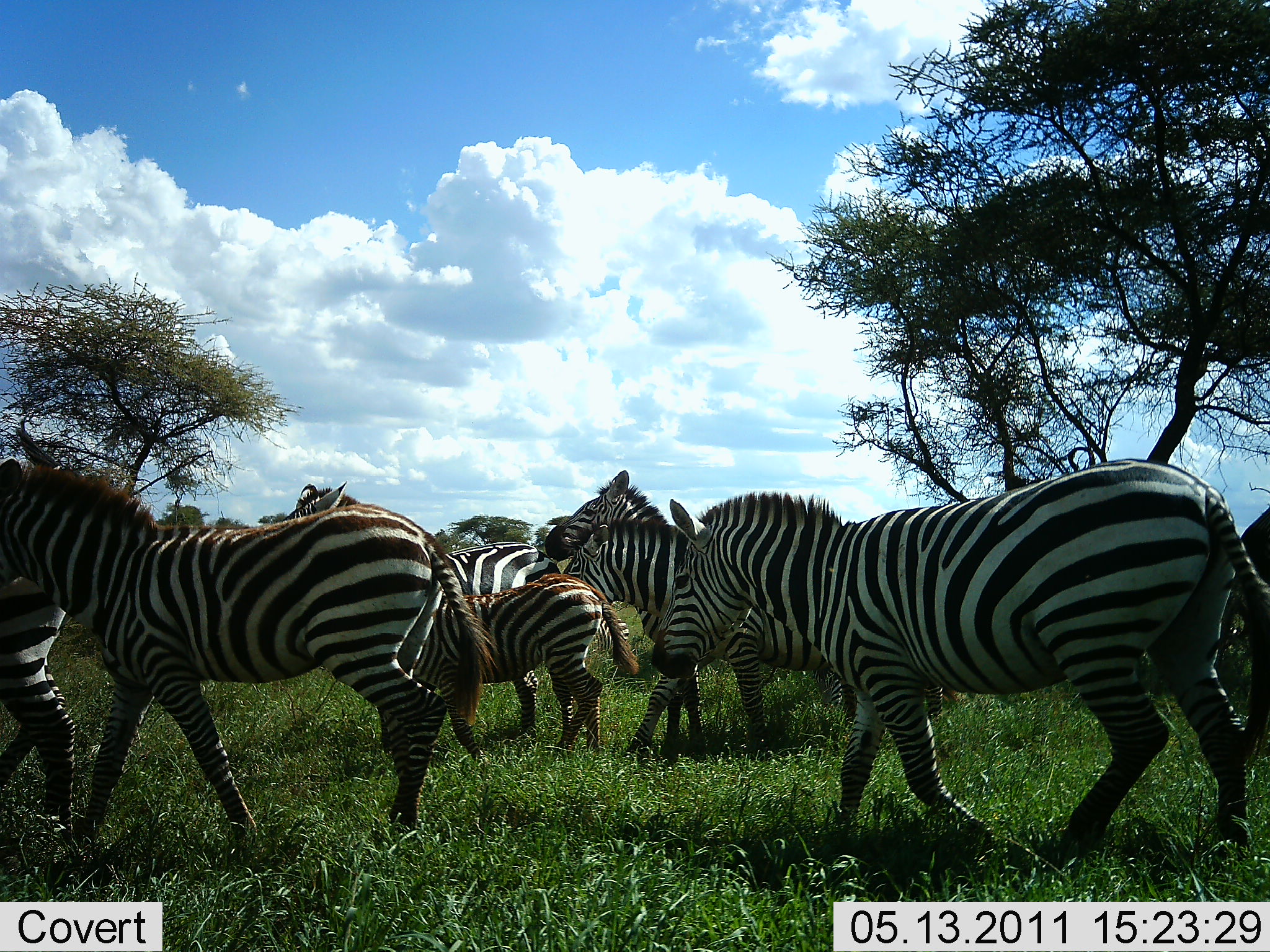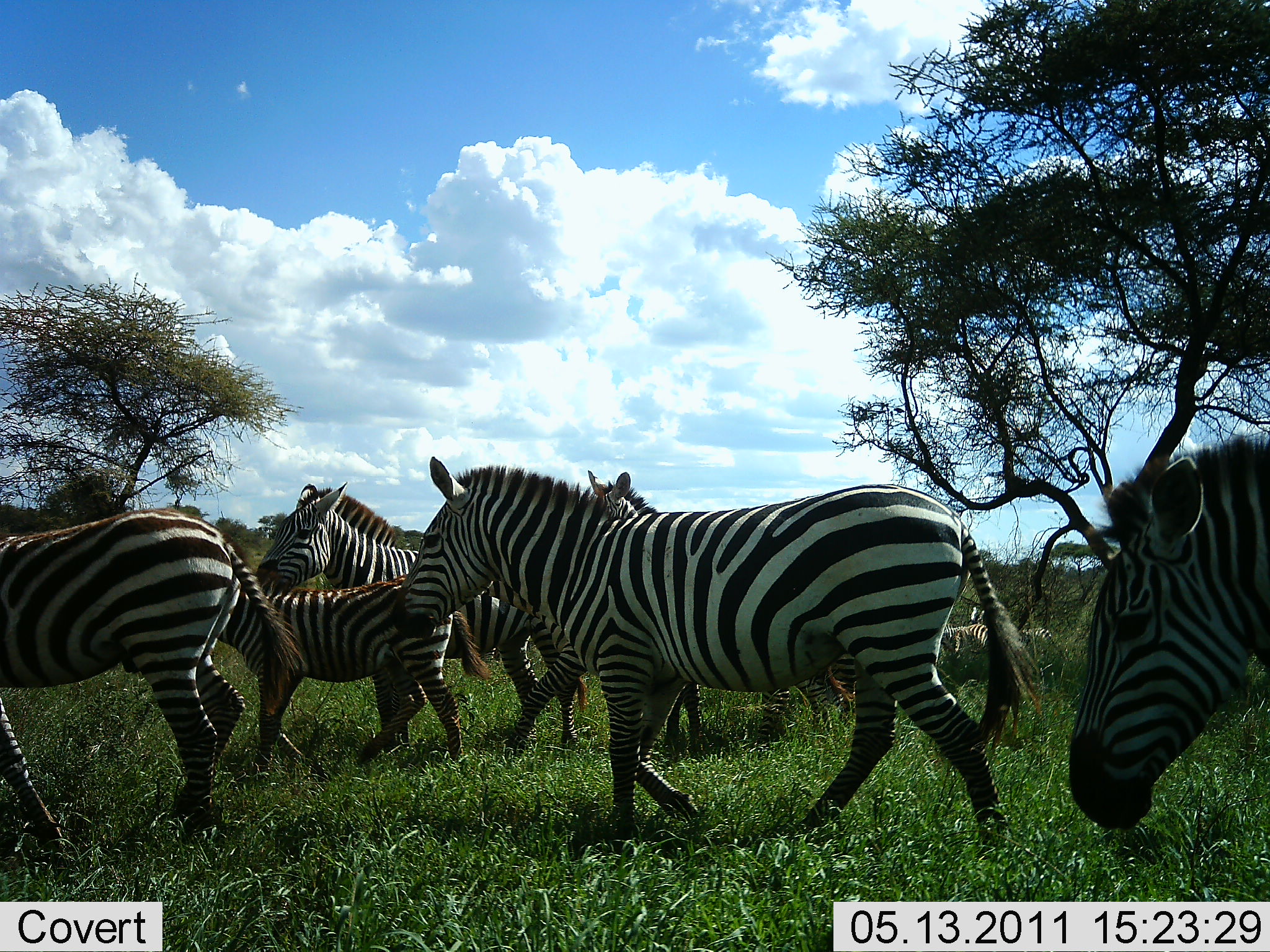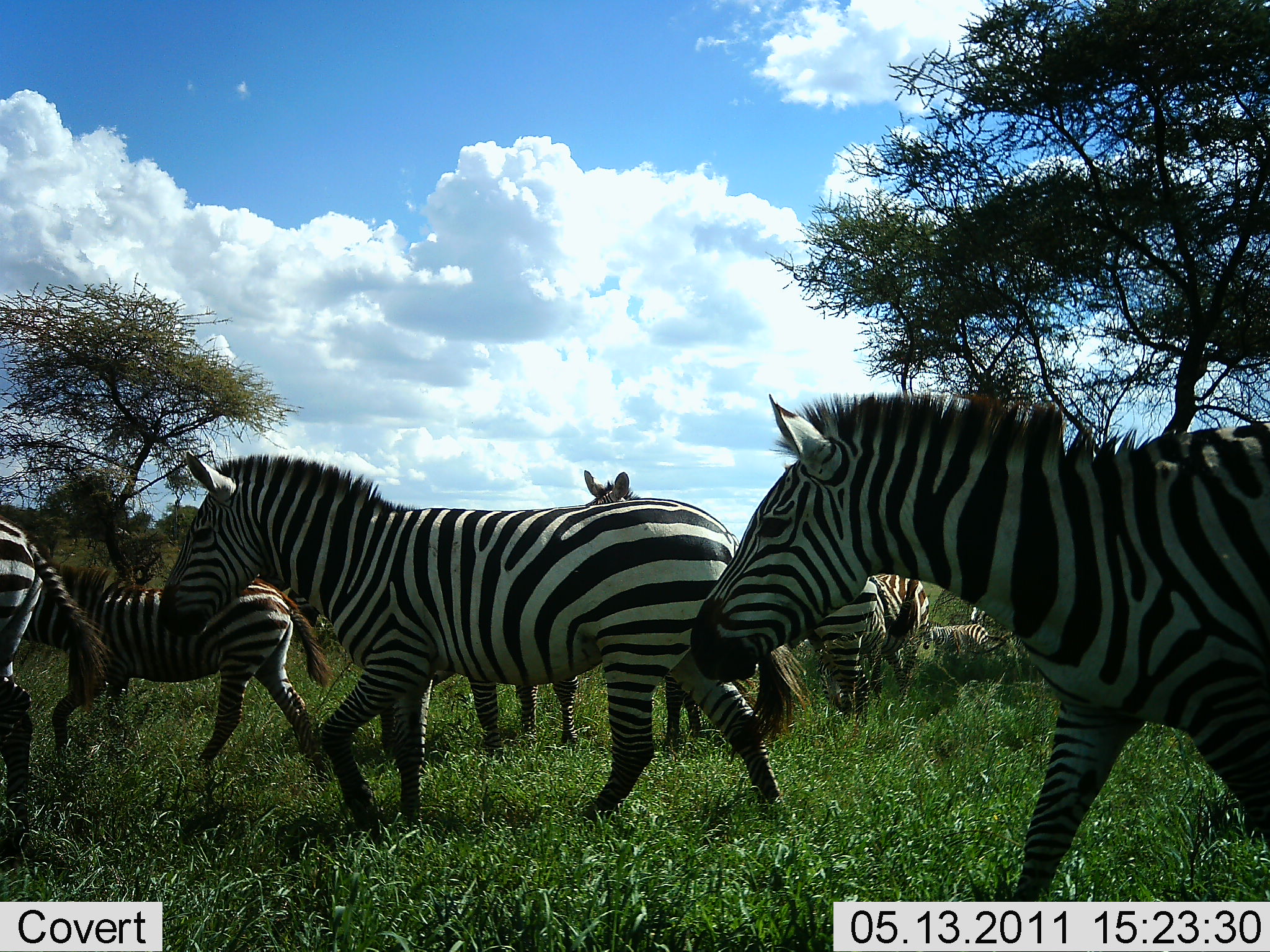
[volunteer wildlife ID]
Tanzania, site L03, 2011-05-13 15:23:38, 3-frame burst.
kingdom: Animalia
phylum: Chordata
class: Mammalia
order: Perissodactyla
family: Equidae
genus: Equus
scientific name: Equus quagga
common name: plains zebra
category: zebra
Zebra (plains zebra) (Equus quagga), count 9. Behavior (volunteer vote fractions): standing 31%, resting 15%, moving 92%, interacting 0%. Young present (vote fraction): 77%. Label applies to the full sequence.